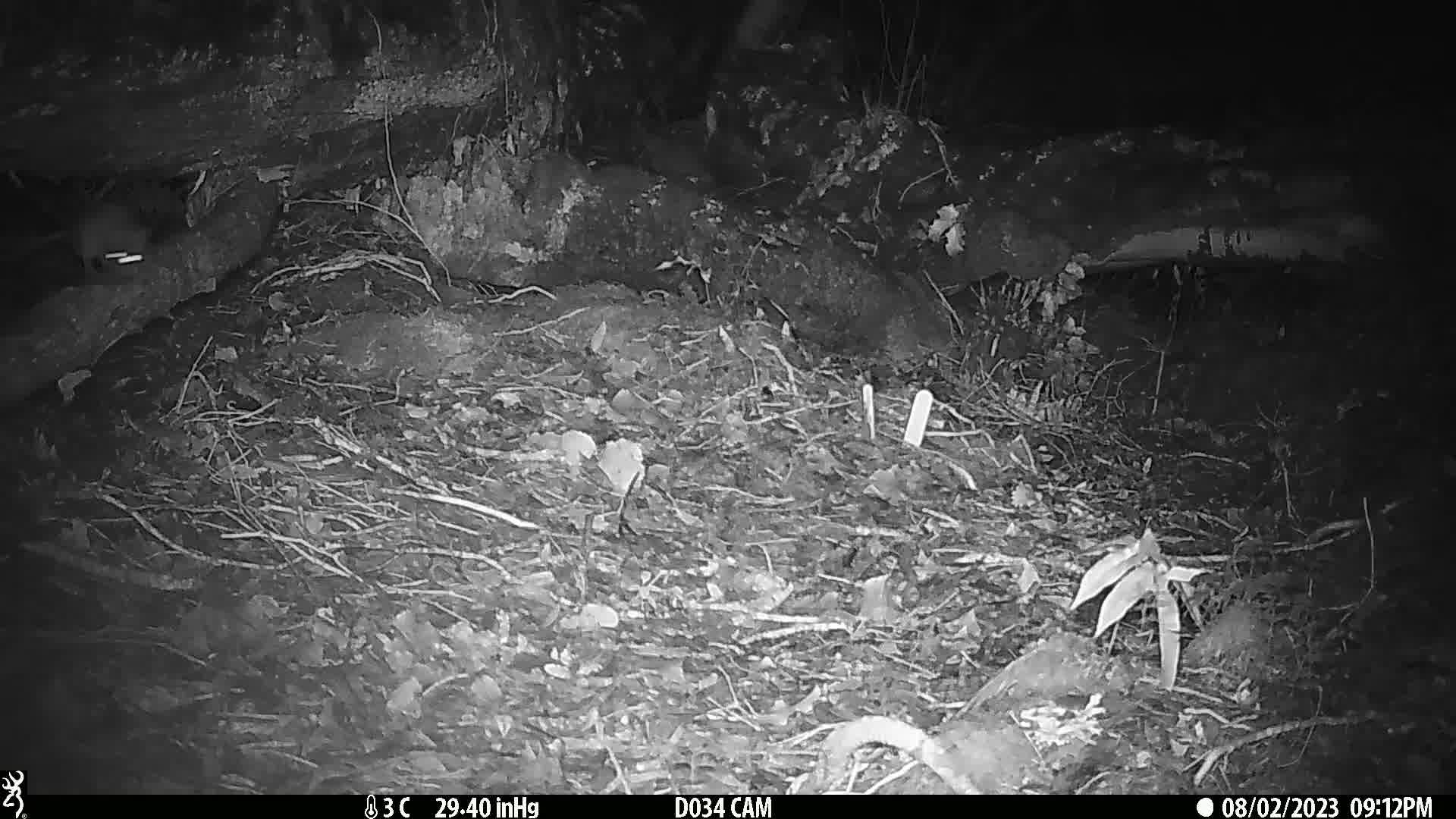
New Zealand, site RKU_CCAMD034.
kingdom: Animalia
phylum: Chordata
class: Mammalia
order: Rodentia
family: Muridae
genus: Rattus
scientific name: Rattus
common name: rat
Rat (Rattus).